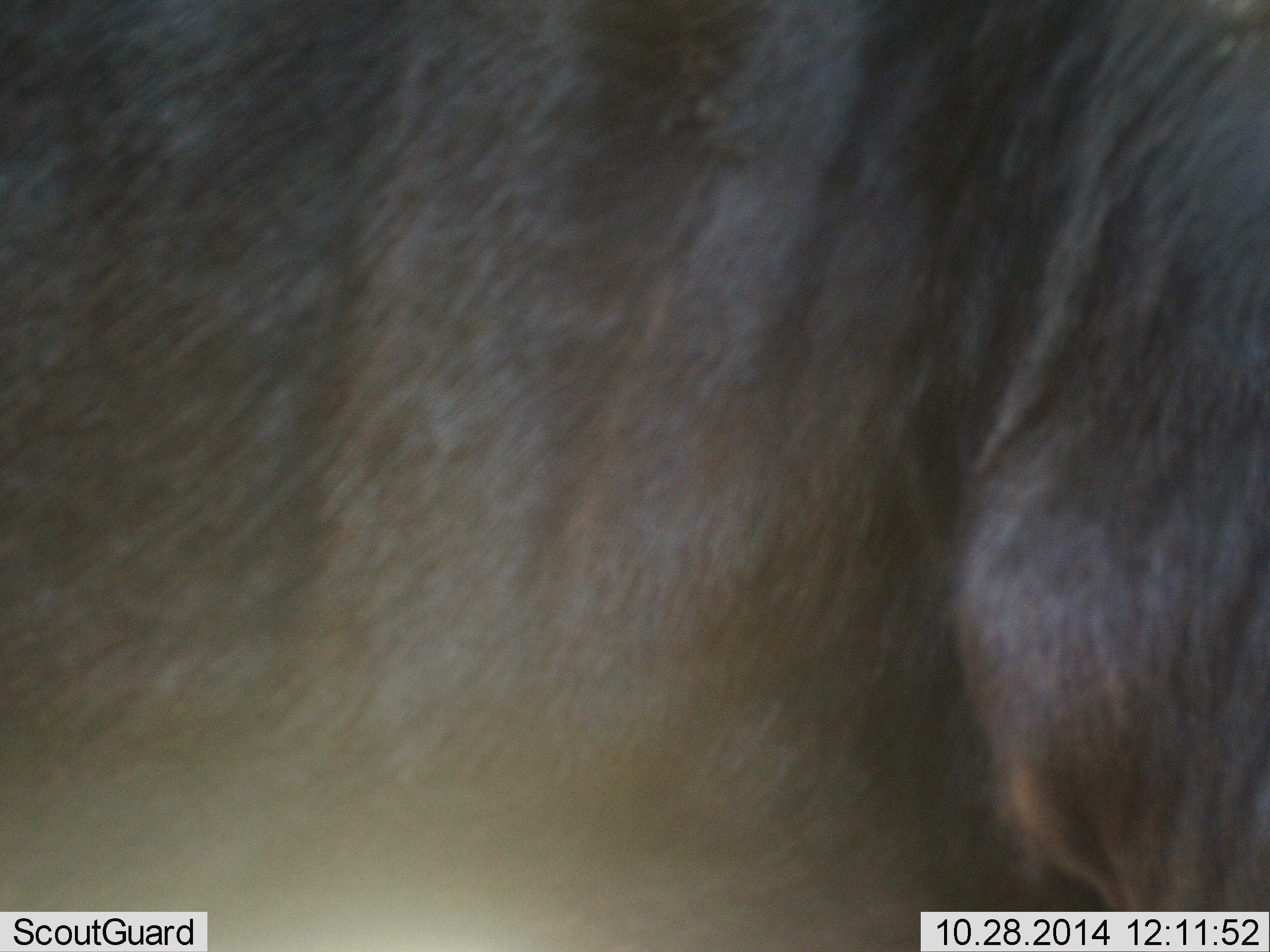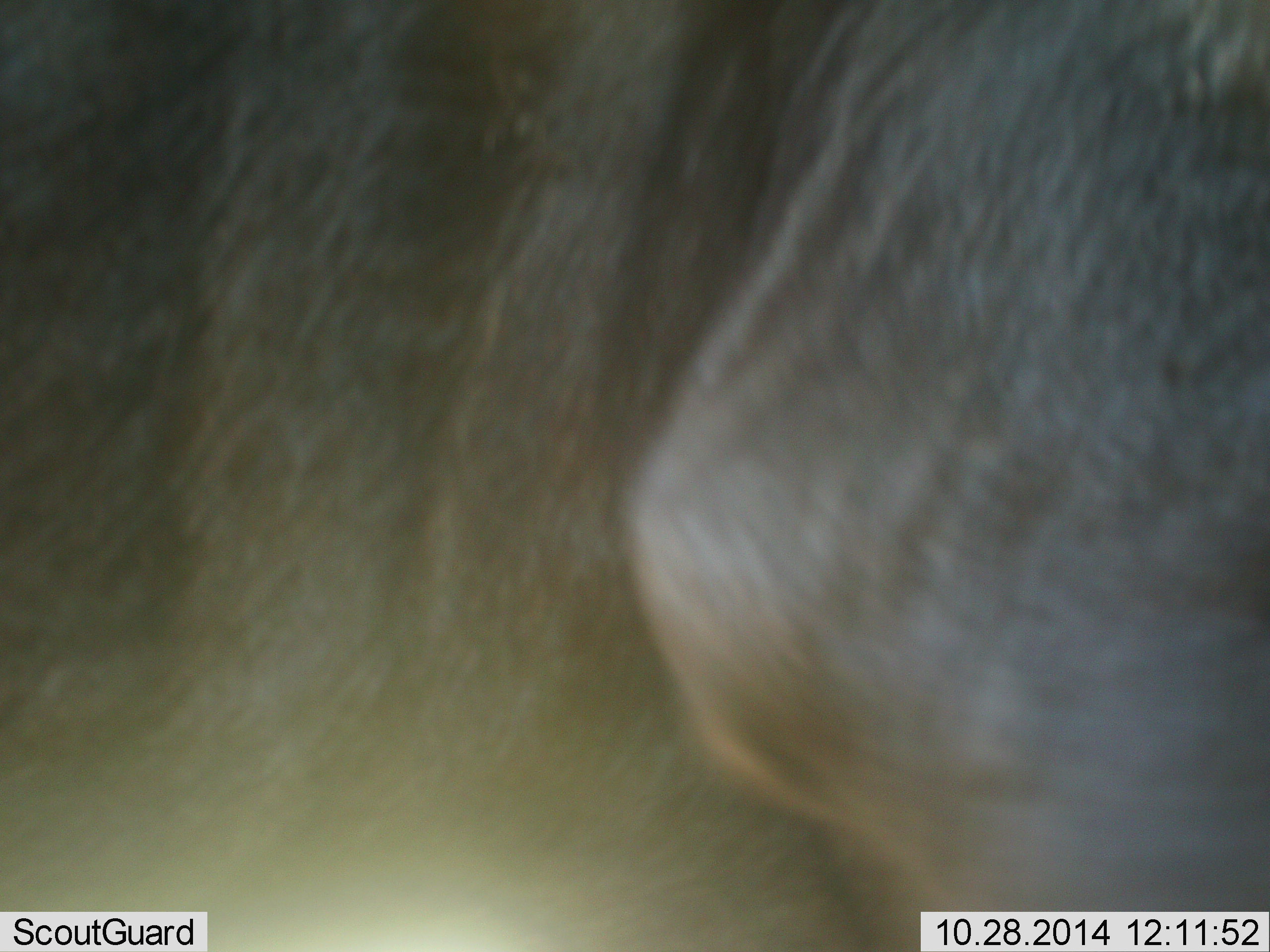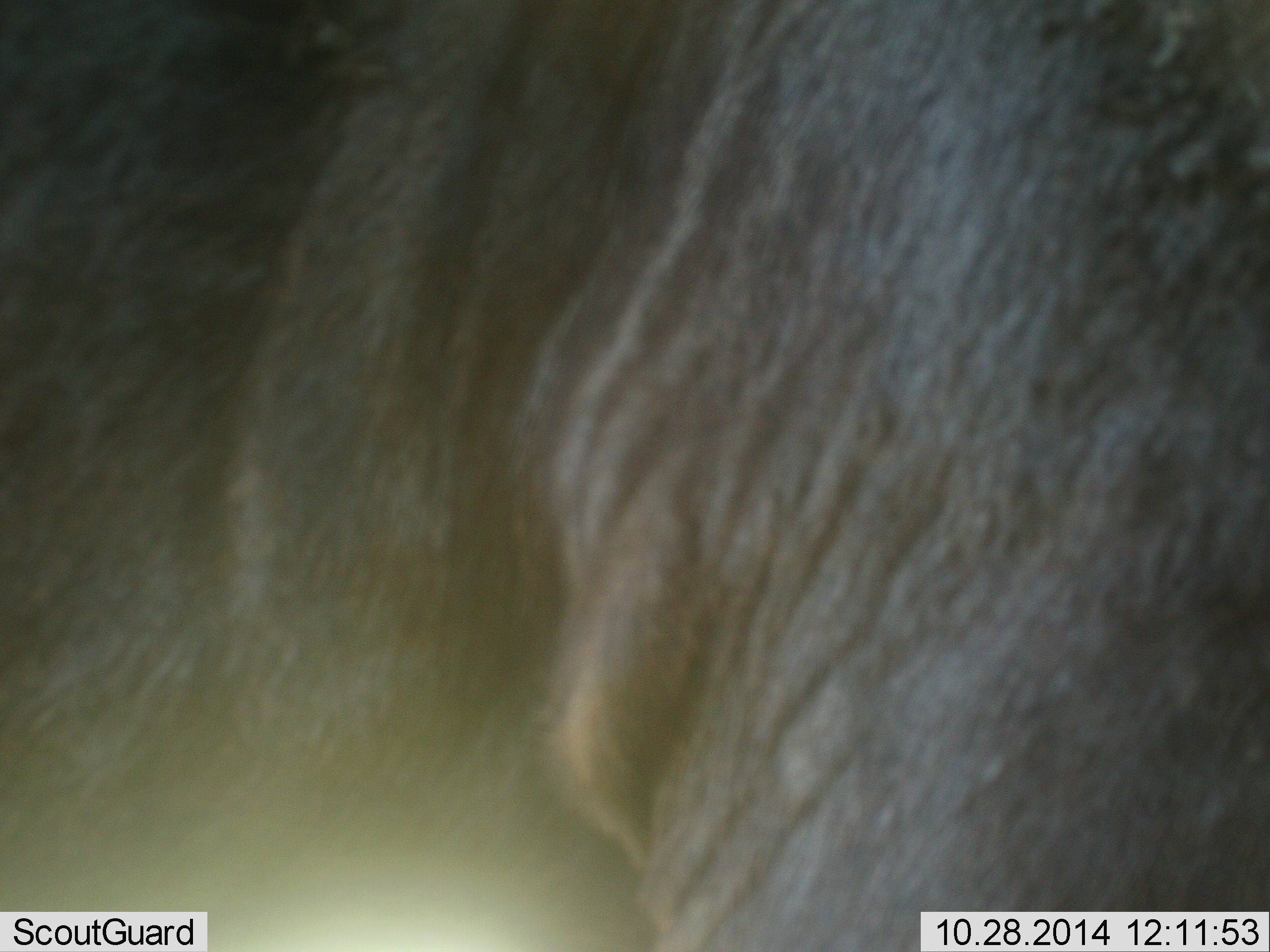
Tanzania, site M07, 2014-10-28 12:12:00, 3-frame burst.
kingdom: Animalia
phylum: Chordata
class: Mammalia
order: Artiodactyla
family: Bovidae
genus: Connochaetes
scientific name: Connochaetes taurinus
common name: blue wildebeest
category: wildebeest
Wildebeest (blue wildebeest) (Connochaetes taurinus), count 1. Behavior (volunteer vote fractions): standing 40%, resting 0%, moving 60%, interacting 0%. Young present (vote fraction): 0%. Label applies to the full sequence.